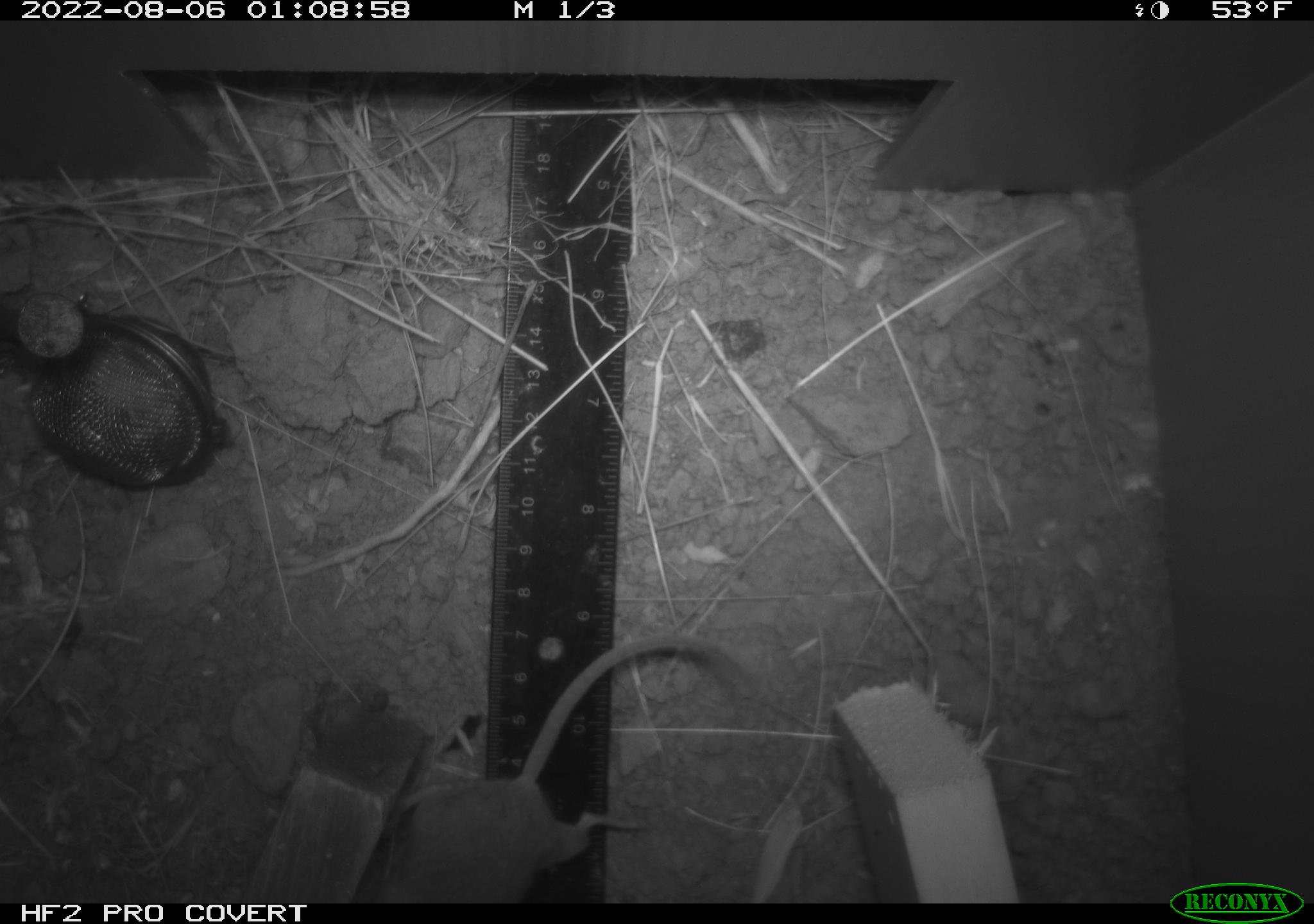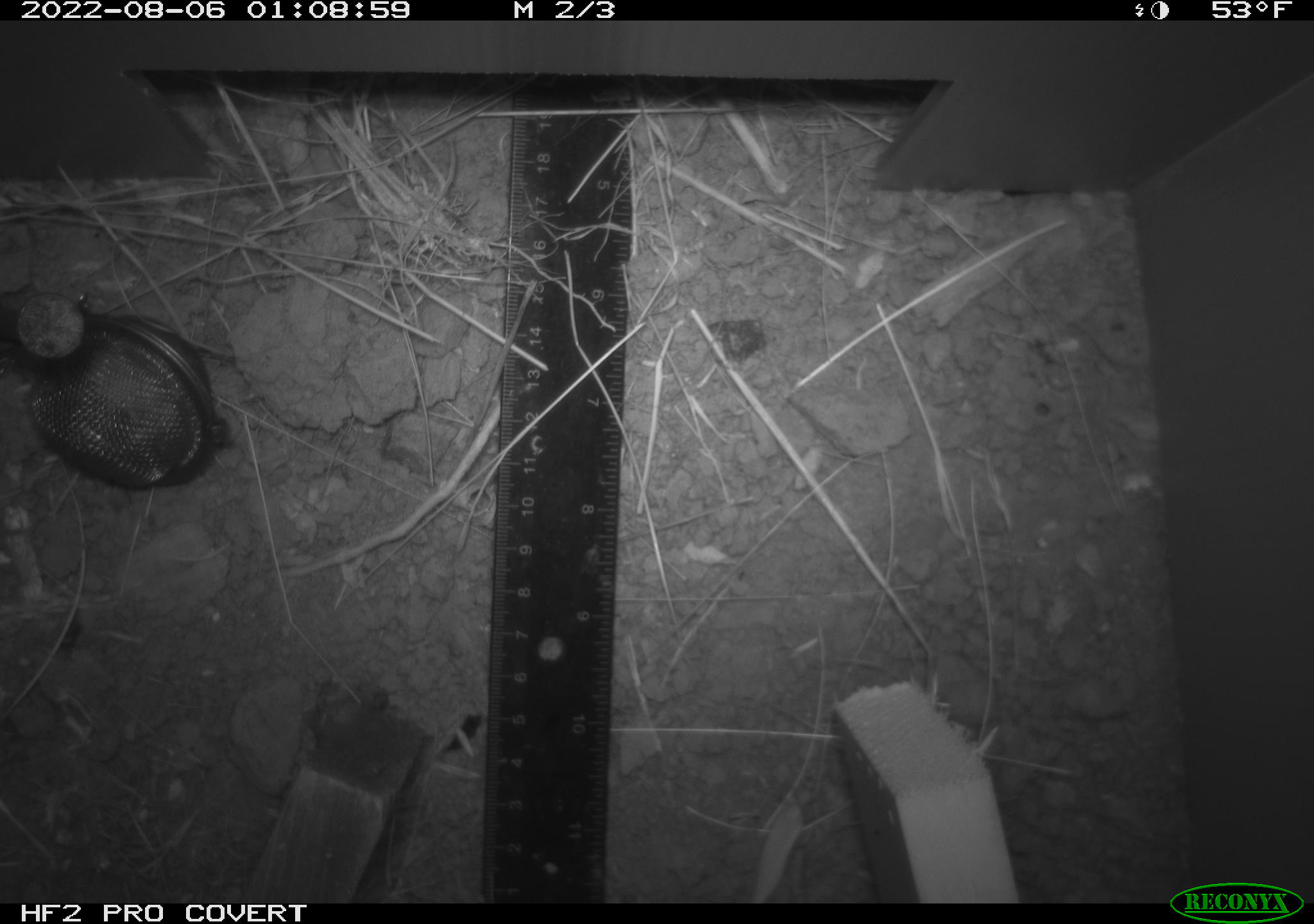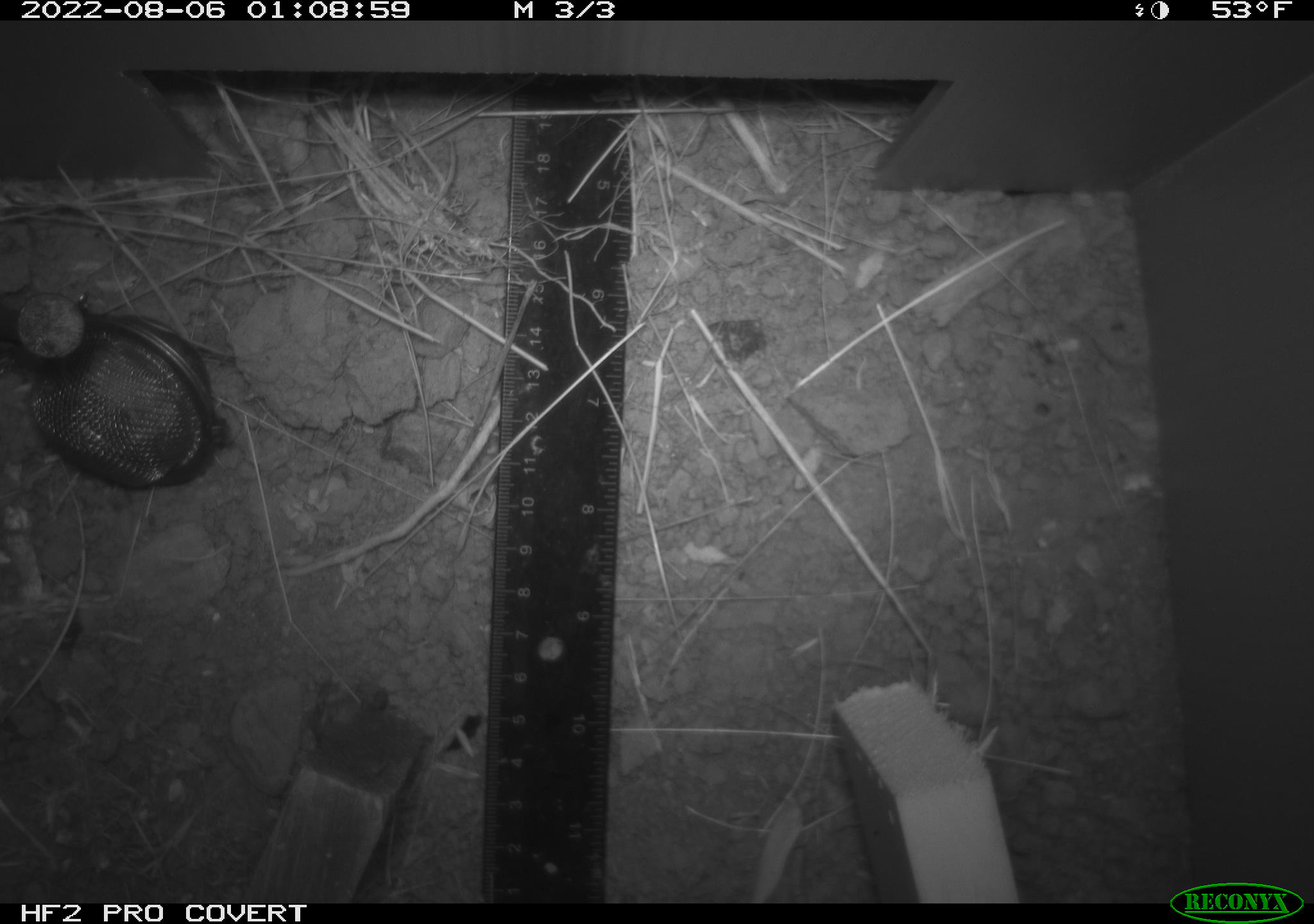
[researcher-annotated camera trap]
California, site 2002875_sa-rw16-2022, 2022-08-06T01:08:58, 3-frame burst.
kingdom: Animalia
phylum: Chordata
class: Mammalia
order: Rodentia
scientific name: Rodentia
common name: mouse species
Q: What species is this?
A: Mouse species (Rodentia).